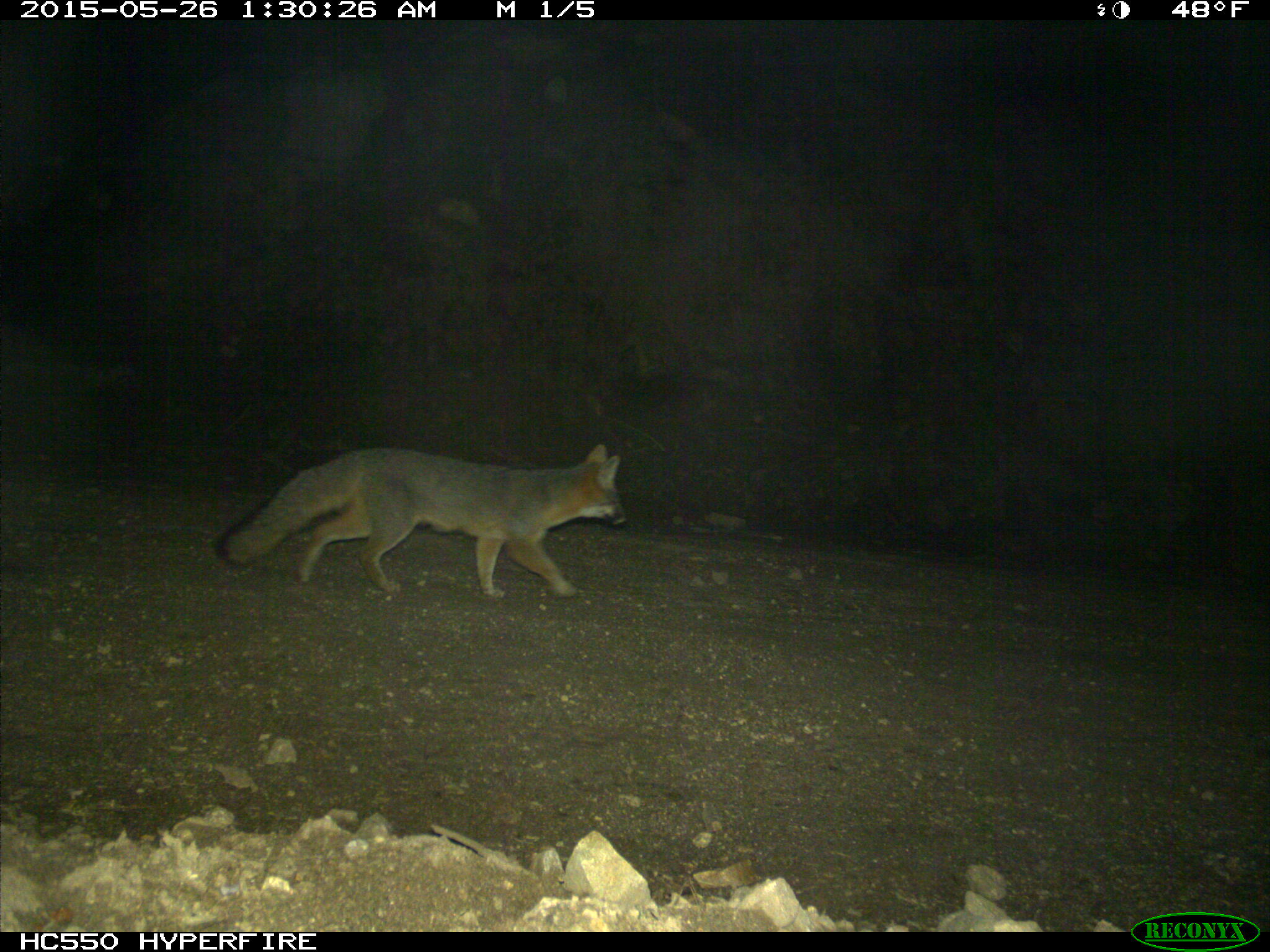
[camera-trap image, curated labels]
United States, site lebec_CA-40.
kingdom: Animalia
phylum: Chordata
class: Mammalia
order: Carnivora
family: Canidae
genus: Urocyon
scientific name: Urocyon cinereoargenteus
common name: gray fox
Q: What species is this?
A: Urocyon cinereoargenteus (gray fox).